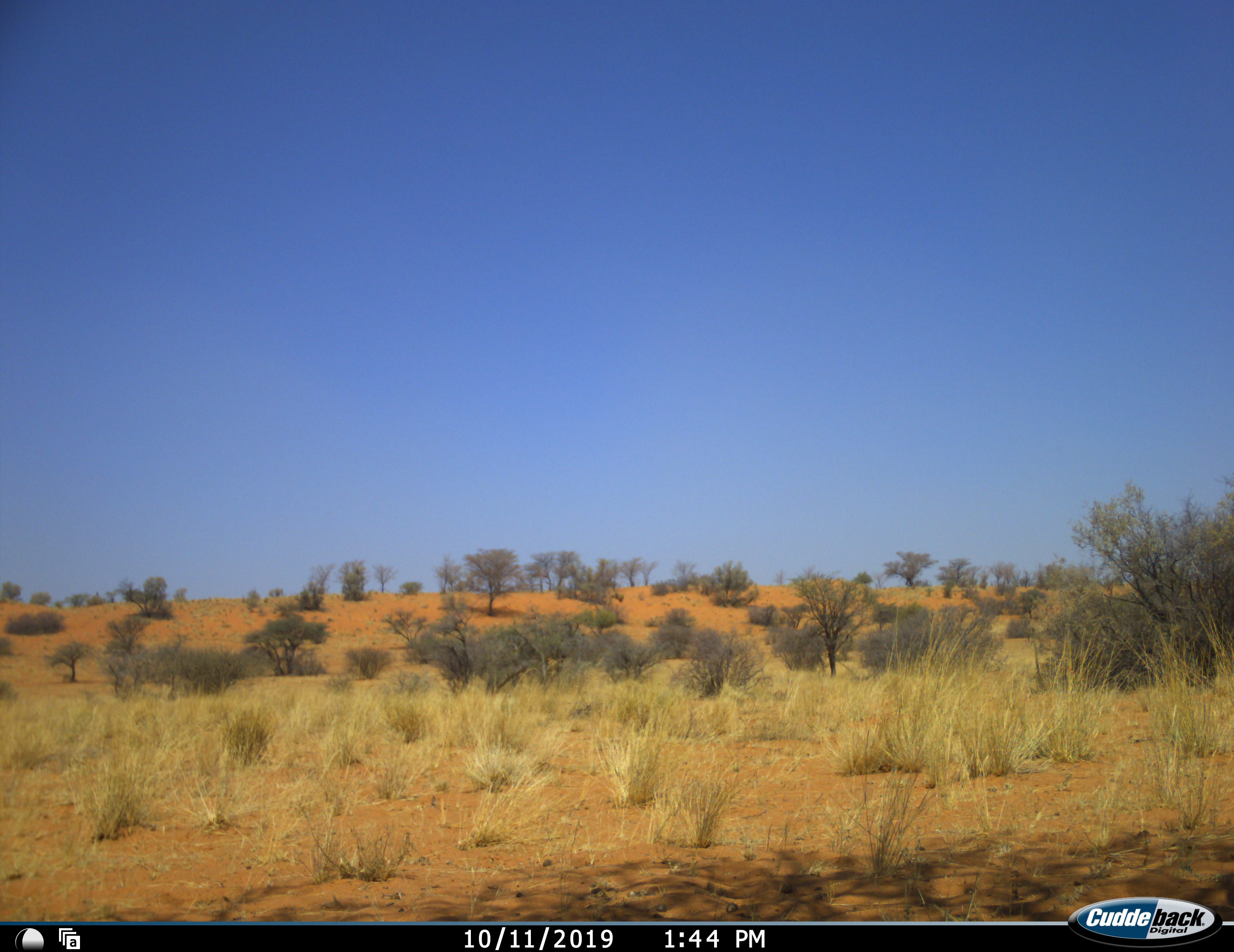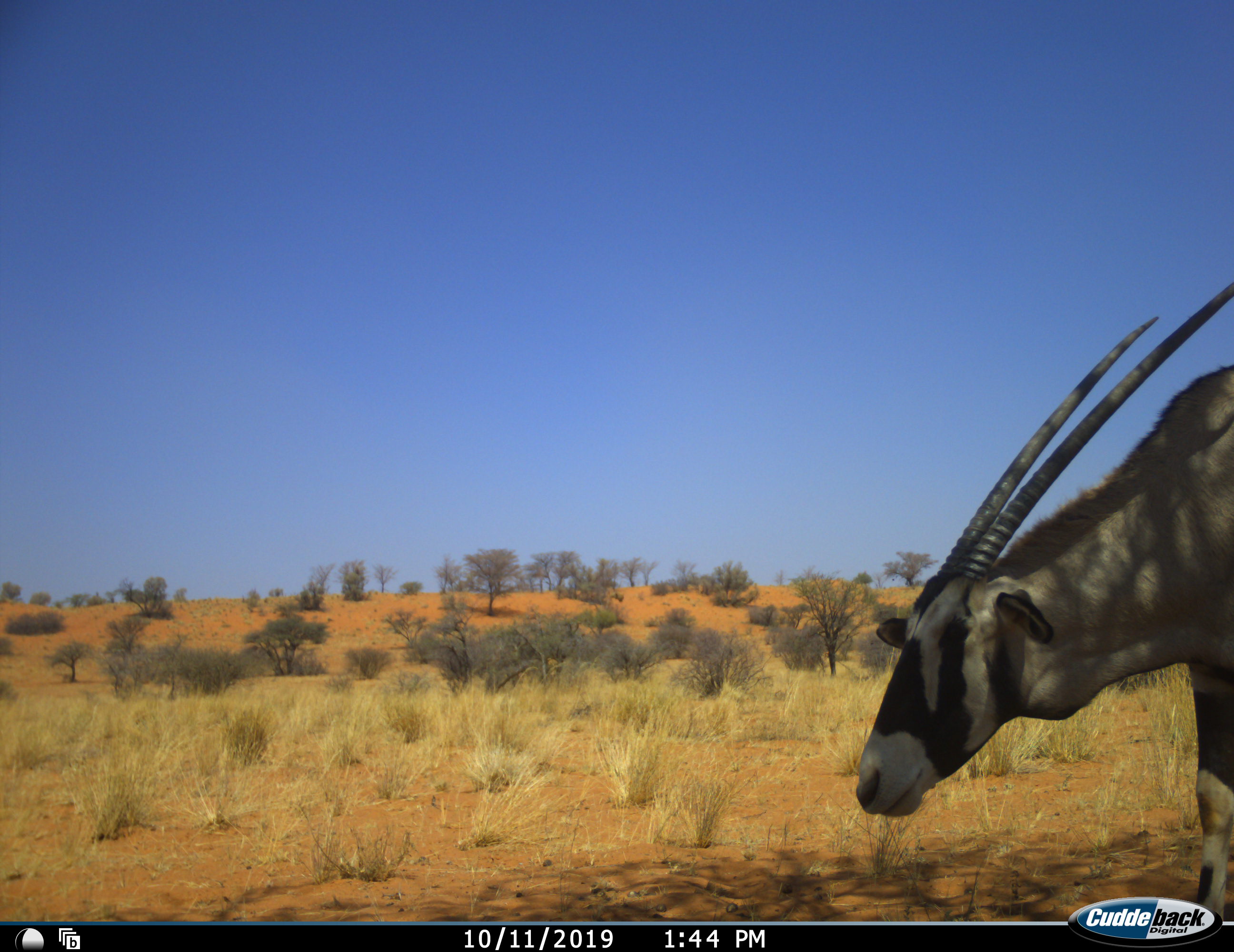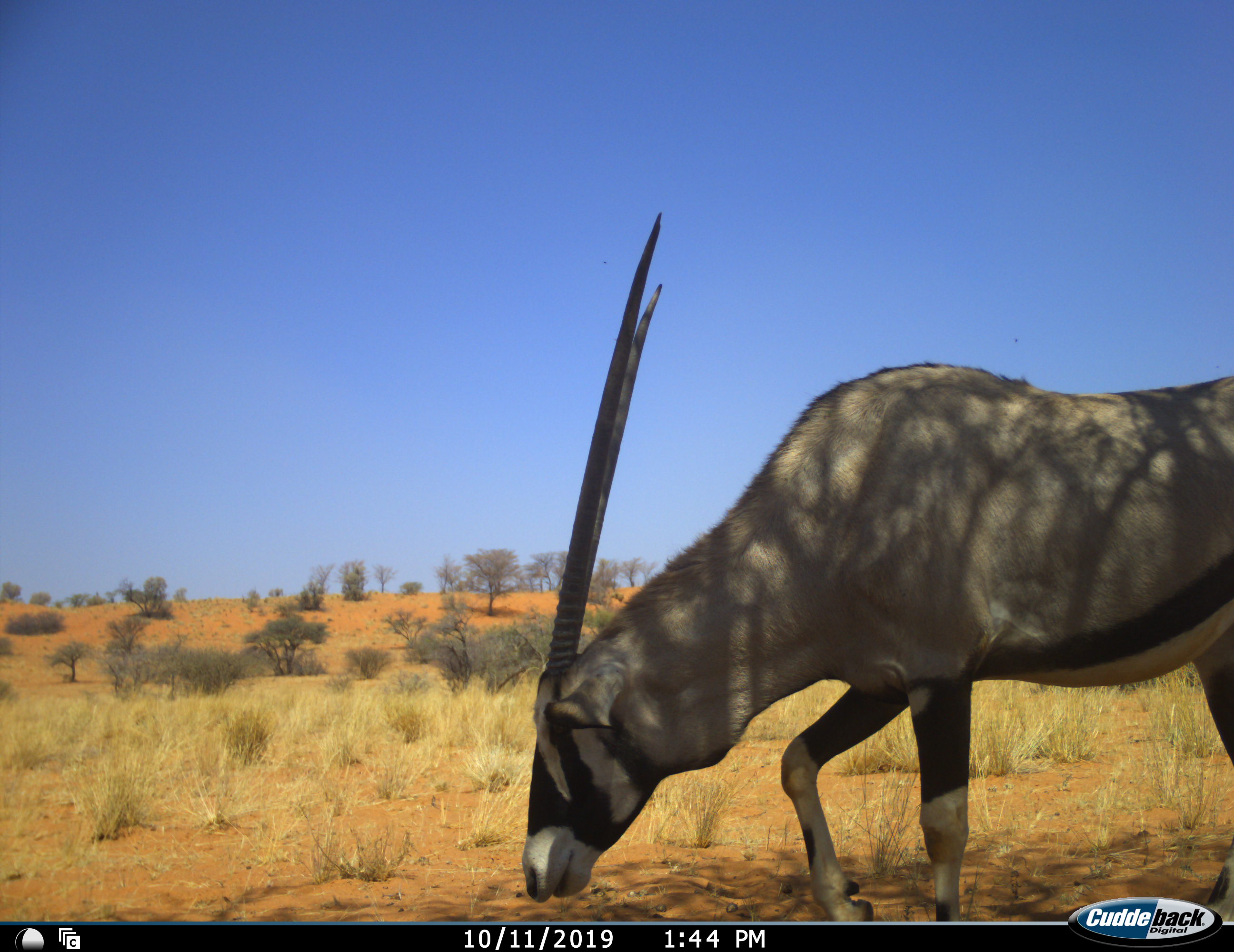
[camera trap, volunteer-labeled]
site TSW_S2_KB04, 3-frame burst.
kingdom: Animalia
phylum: Chordata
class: Mammalia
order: Artiodactyla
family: Bovidae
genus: Oryx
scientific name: Oryx gazella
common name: gemsbok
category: oryx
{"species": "oryx (gemsbok) (Oryx gazella)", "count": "1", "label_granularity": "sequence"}